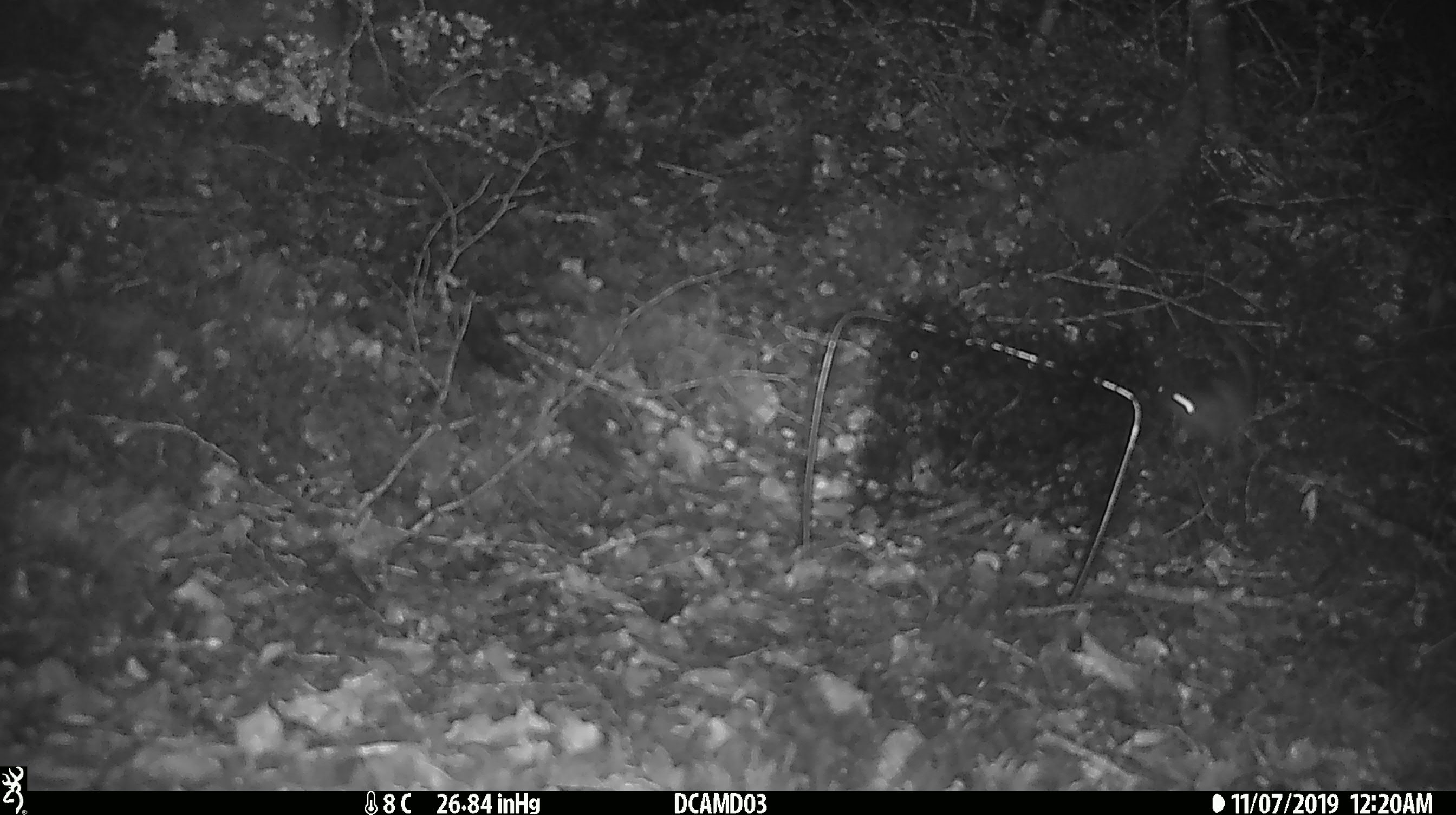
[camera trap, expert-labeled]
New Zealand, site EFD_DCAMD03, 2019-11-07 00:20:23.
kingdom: Animalia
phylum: Chordata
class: Mammalia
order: Rodentia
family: Muridae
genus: Mus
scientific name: Mus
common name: mouse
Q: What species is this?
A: Mouse (Mus).